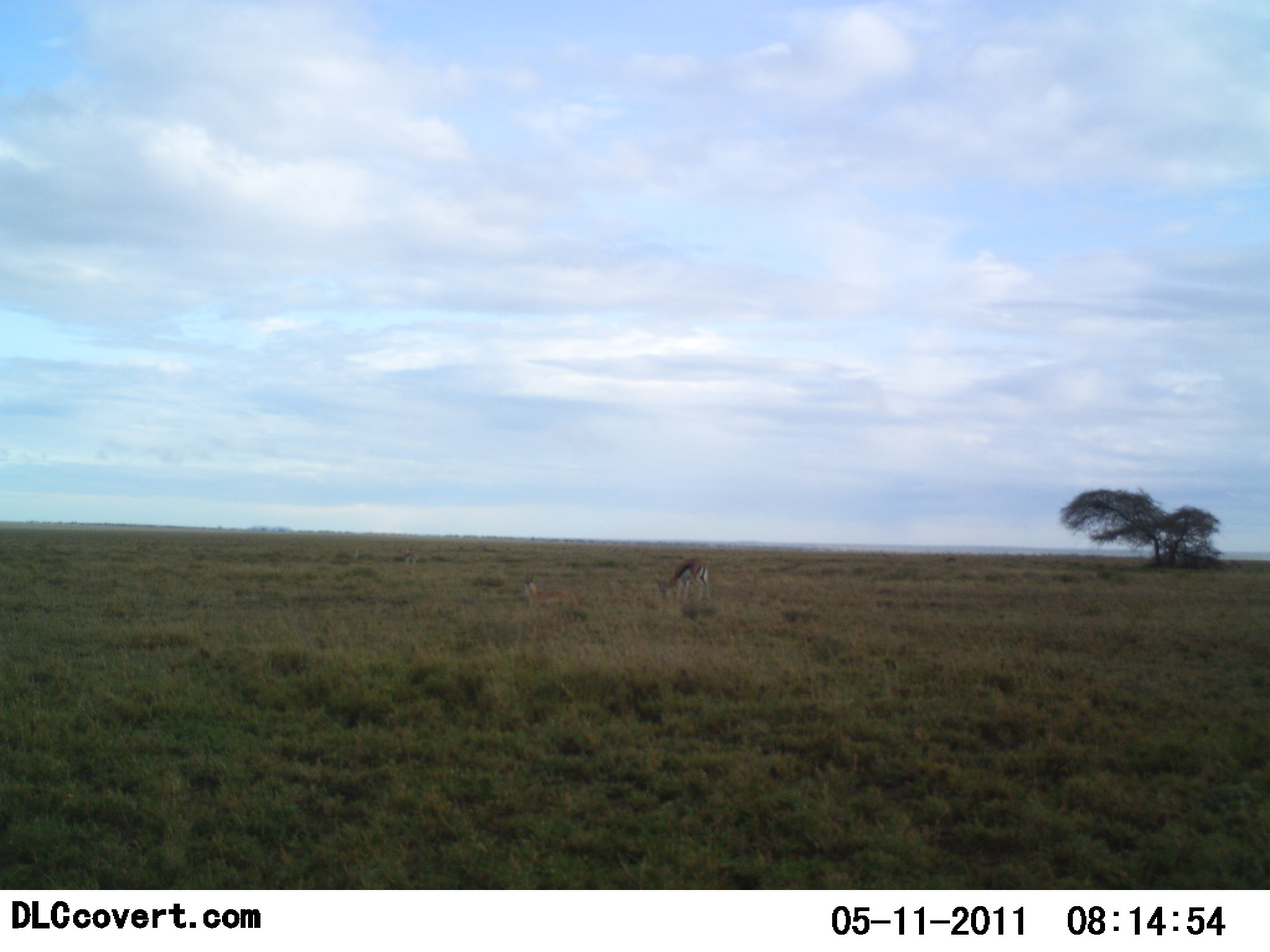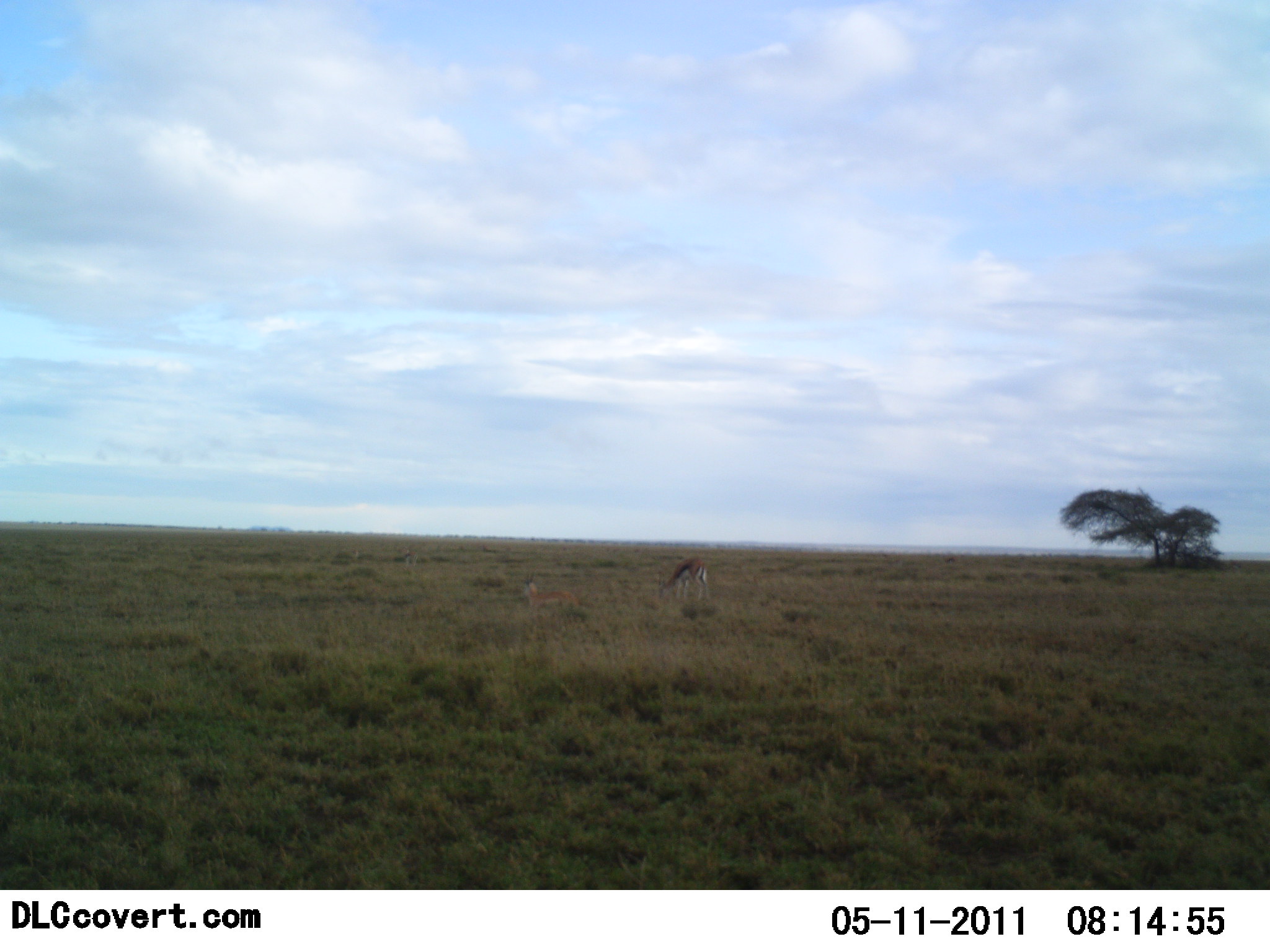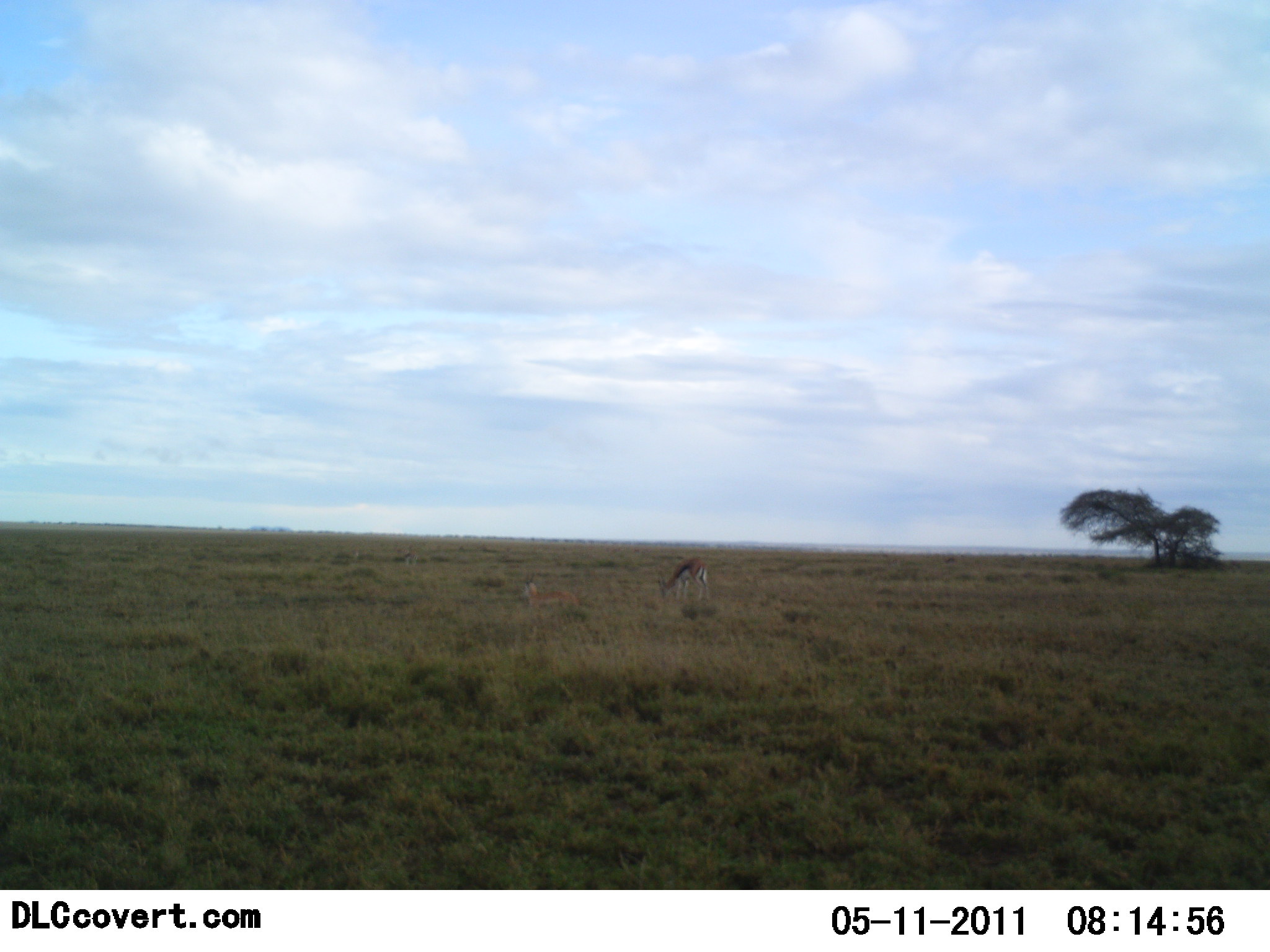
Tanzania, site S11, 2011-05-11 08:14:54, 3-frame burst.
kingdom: Animalia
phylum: Chordata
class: Mammalia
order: Artiodactyla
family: Bovidae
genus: Eudorcas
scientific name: Eudorcas thomsonii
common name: thomson's gazelle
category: gazellethomsons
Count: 1.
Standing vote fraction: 42%.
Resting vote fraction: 17%.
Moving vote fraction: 0%.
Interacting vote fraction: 0%.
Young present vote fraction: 0%.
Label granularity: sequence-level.